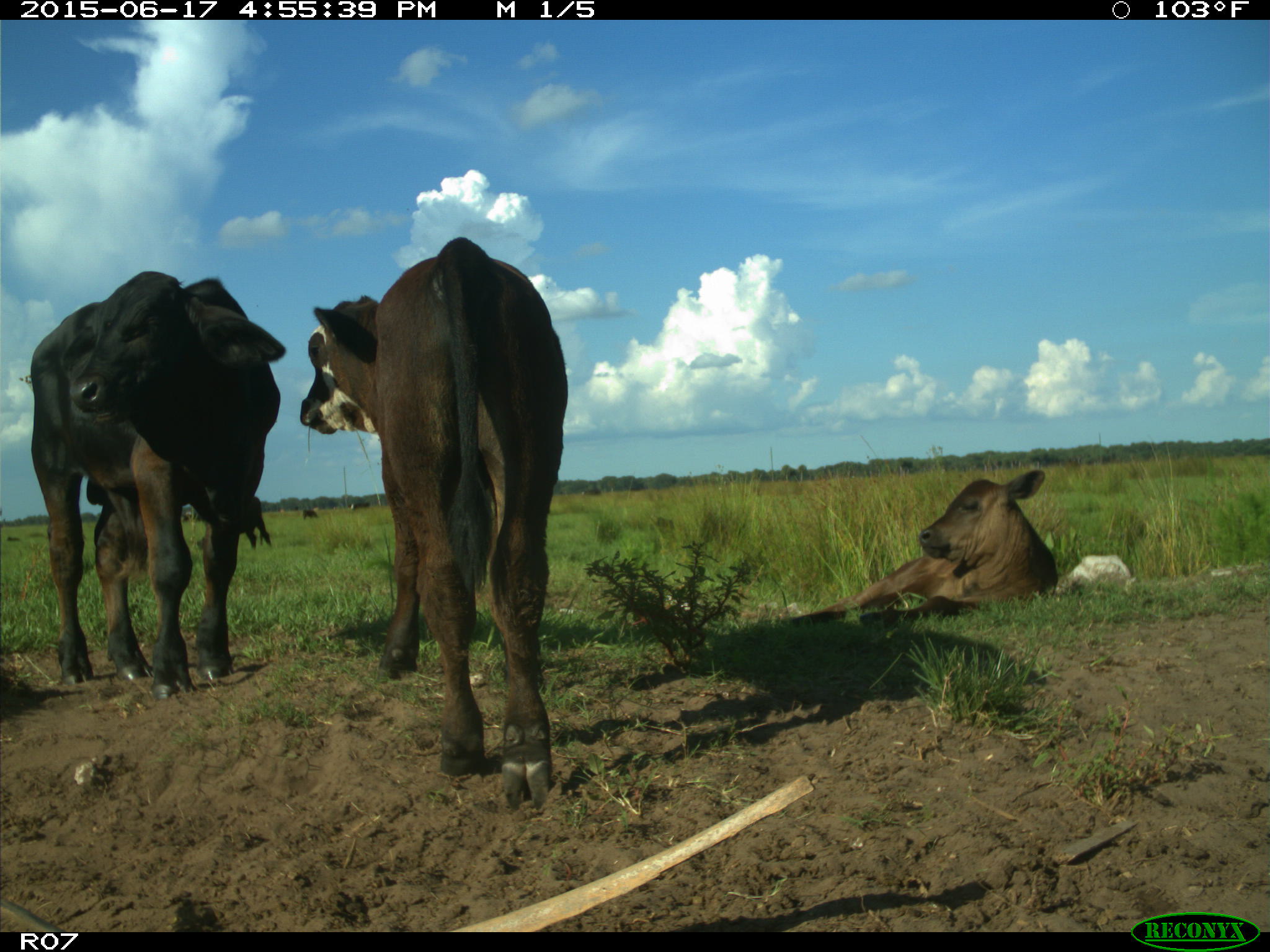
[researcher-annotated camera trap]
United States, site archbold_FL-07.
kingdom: Animalia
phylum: Chordata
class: Mammalia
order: Artiodactyla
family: Bovidae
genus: Bos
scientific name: Bos taurus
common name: domestic cow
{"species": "Bos taurus (domestic cow)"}